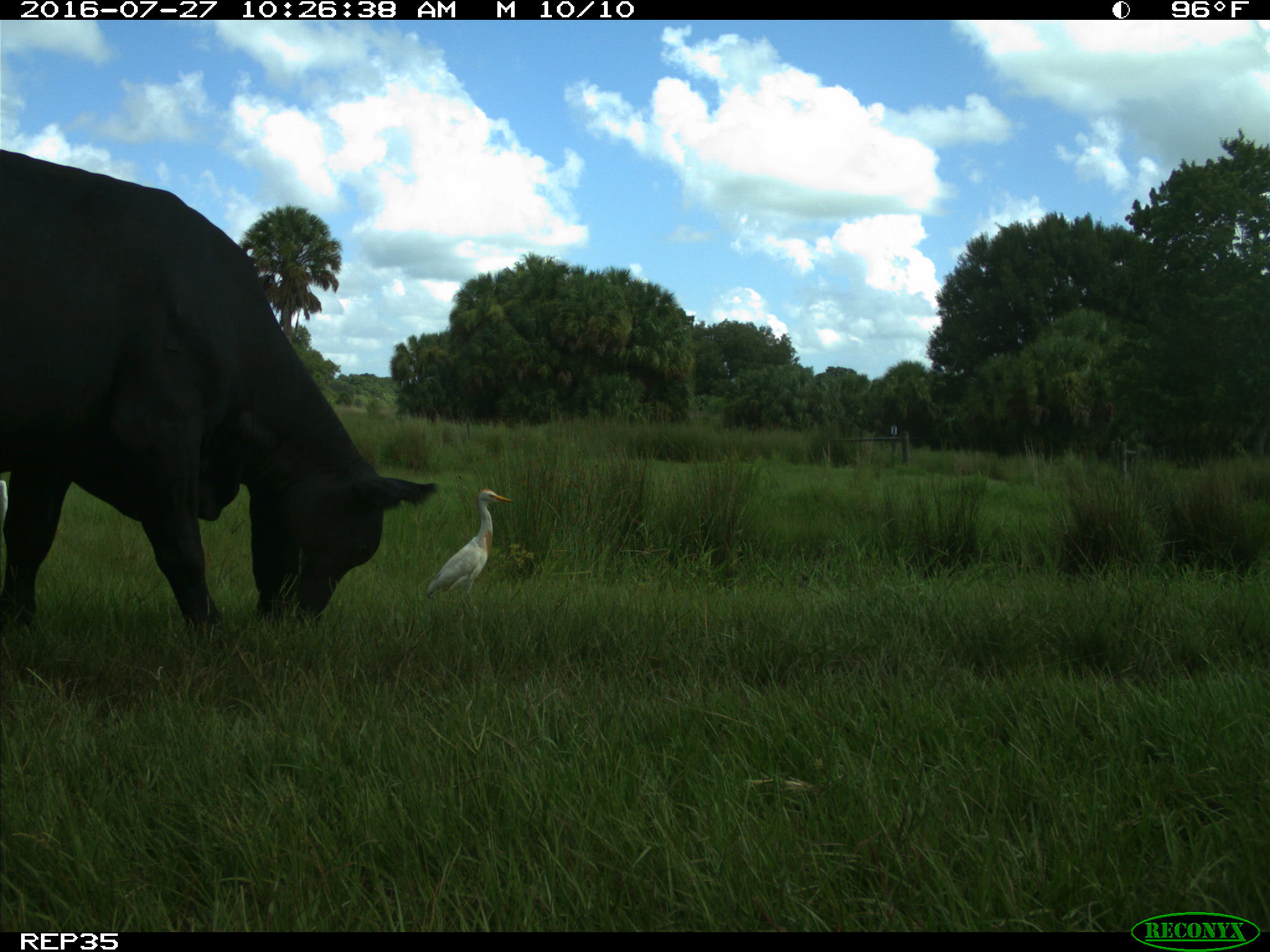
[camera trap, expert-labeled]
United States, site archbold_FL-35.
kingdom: Animalia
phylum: Chordata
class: Mammalia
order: Artiodactyla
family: Bovidae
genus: Bos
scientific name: Bos taurus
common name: domestic cow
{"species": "Bos taurus (domestic cow)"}